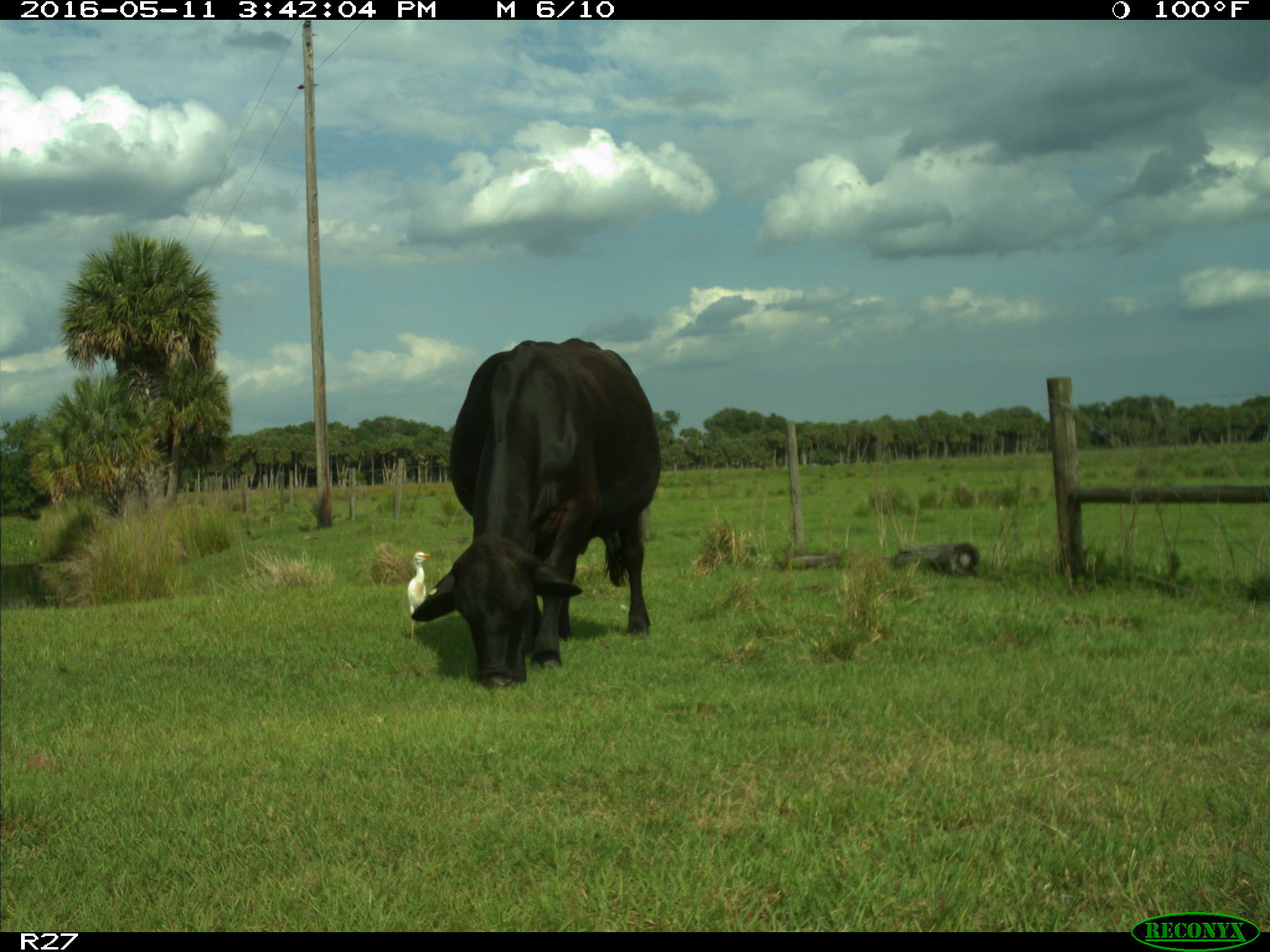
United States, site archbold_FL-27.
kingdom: Animalia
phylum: Chordata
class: Mammalia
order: Artiodactyla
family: Bovidae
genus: Bos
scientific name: Bos taurus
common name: domestic cow